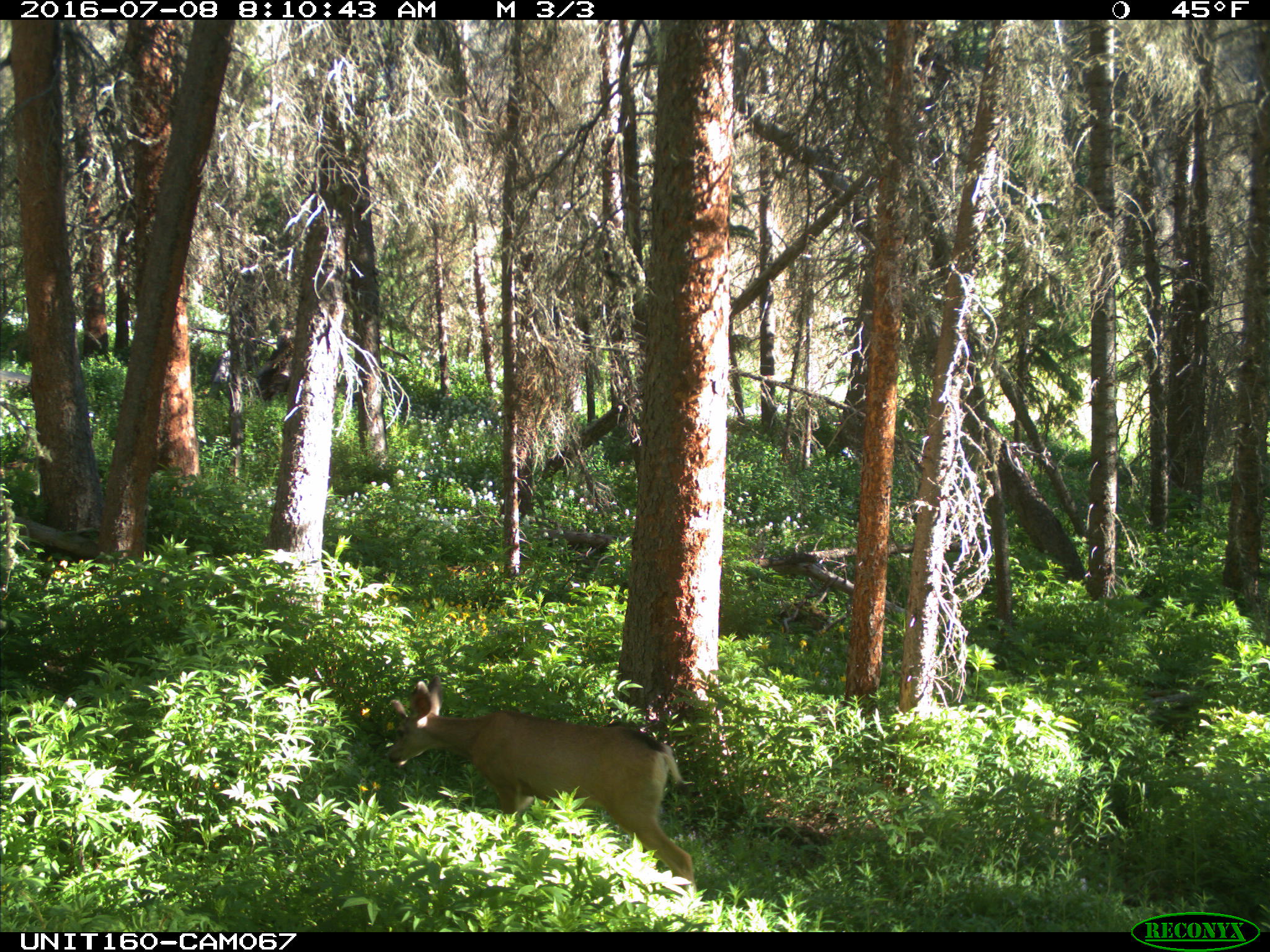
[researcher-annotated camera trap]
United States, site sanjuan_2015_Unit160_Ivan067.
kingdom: Animalia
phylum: Chordata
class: Mammalia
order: Artiodactyla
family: Cervidae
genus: Odocoileus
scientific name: Odocoileus hemionus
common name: mule deer